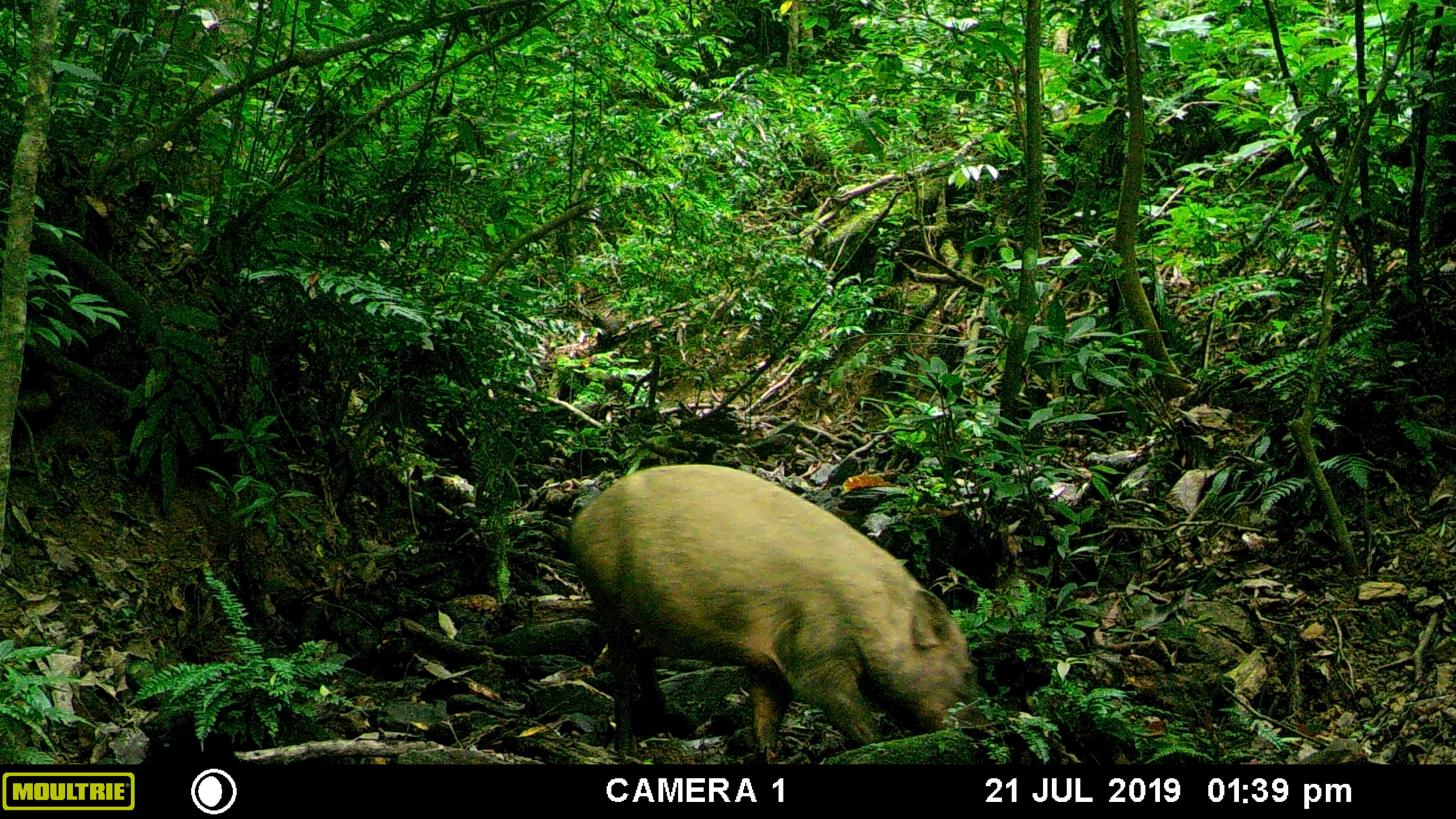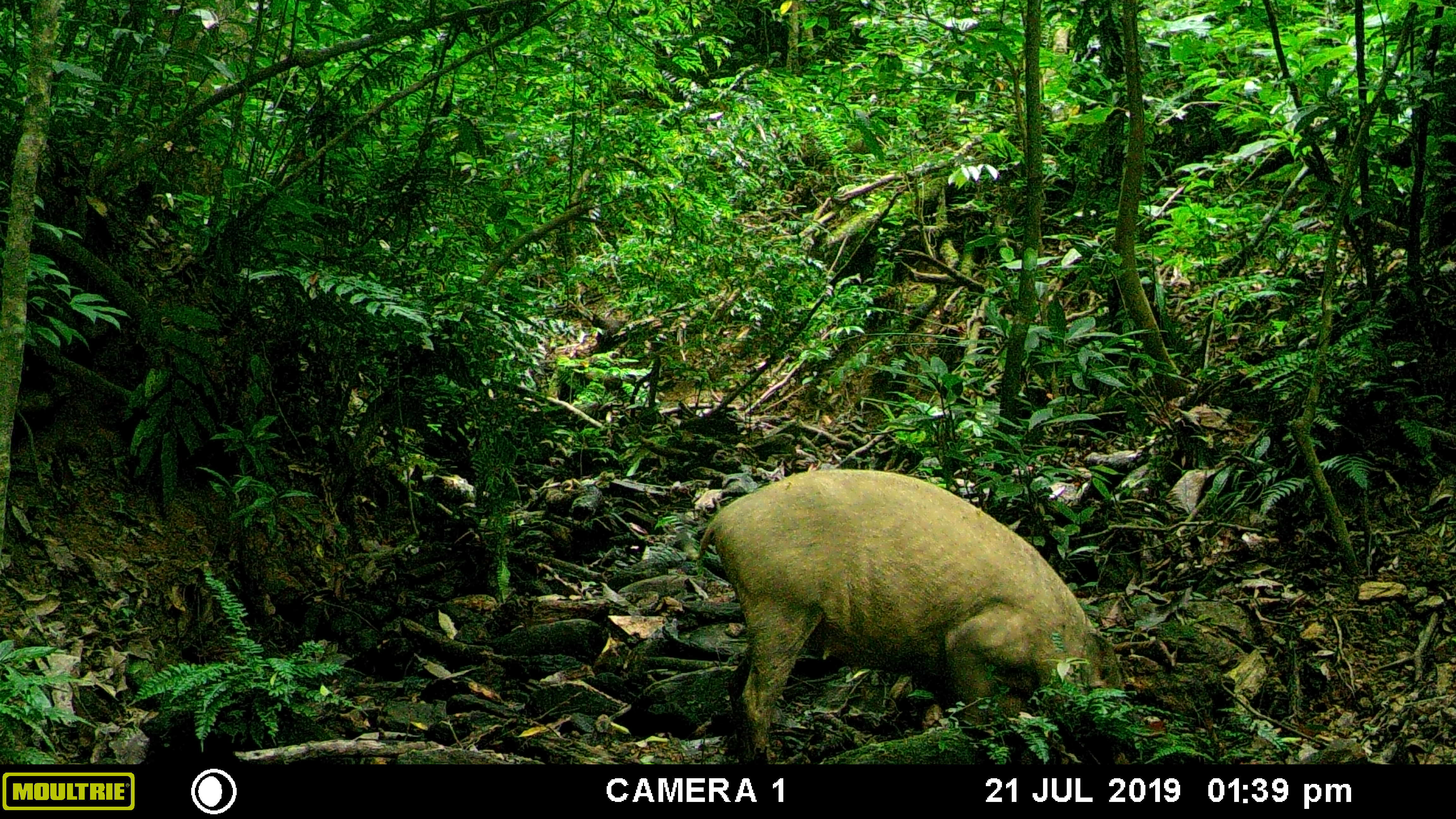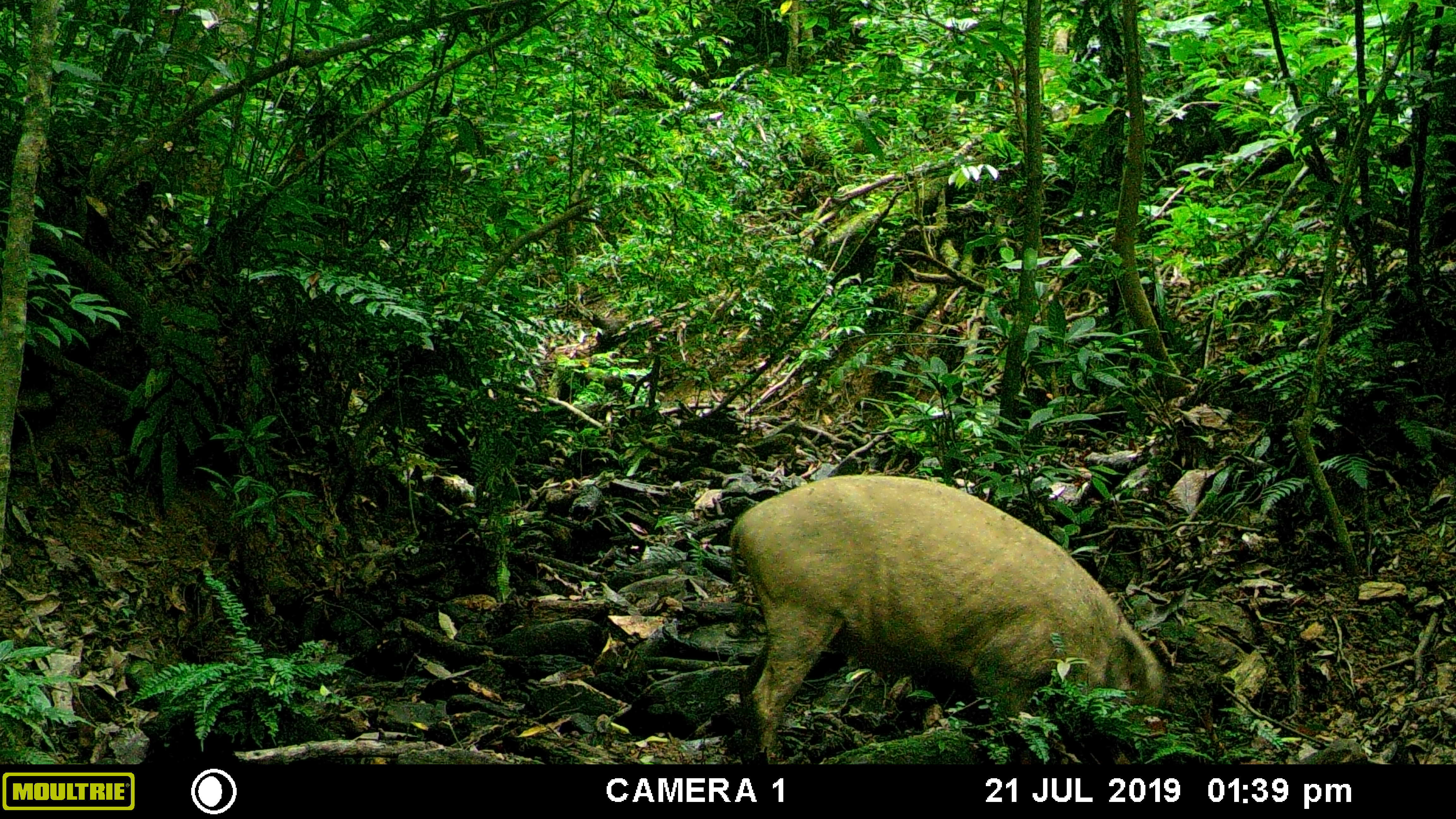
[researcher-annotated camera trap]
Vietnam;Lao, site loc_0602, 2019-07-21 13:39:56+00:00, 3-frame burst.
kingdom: Animalia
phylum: Chordata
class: Mammalia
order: Artiodactyla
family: Suidae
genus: Sus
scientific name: Sus scrofa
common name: eurasian wild pig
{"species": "eurasian wild pig (Sus scrofa)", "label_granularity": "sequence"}